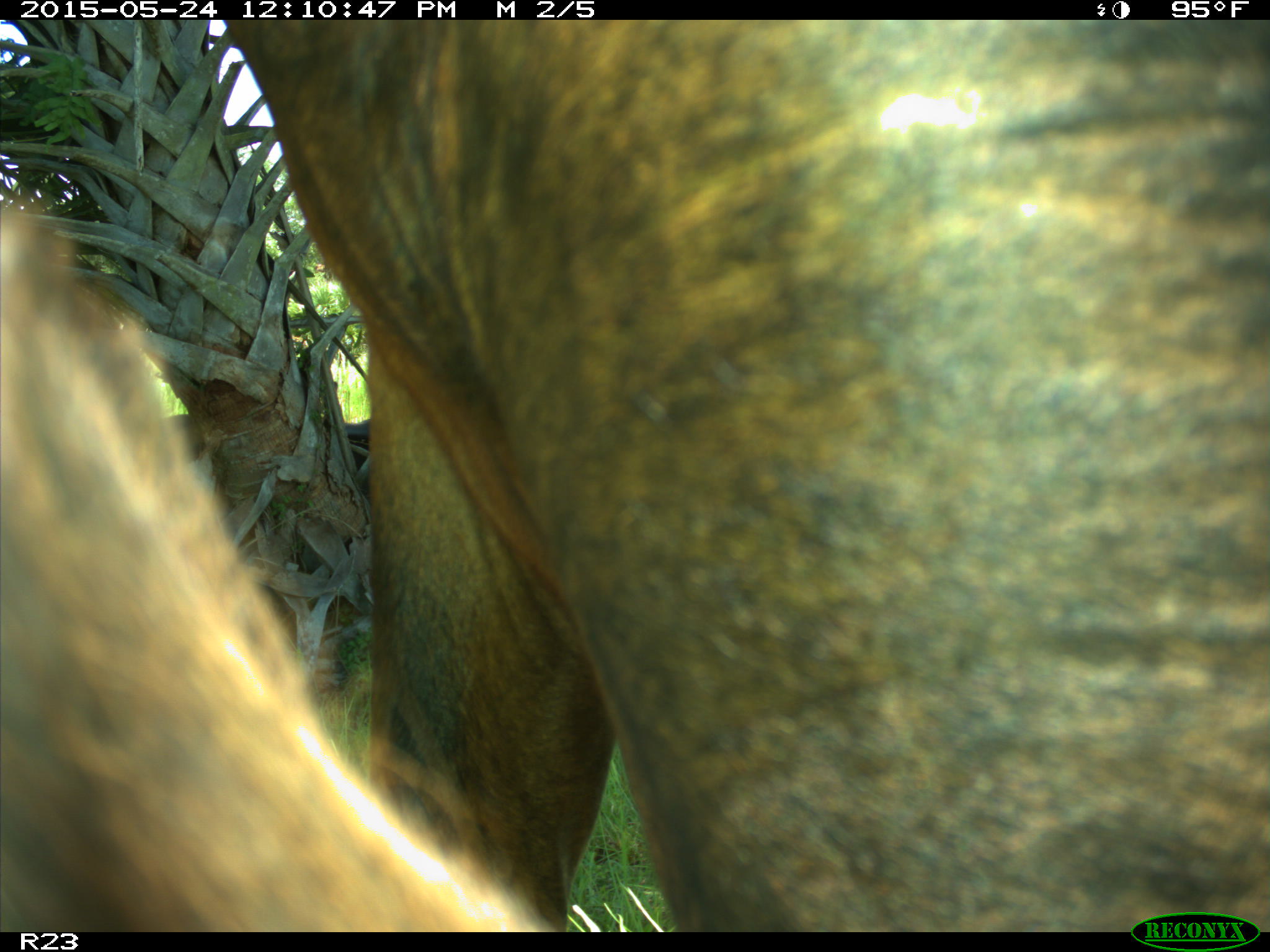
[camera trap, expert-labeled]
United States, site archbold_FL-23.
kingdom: Animalia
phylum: Chordata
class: Mammalia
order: Artiodactyla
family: Bovidae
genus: Bos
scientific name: Bos taurus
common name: domestic cow